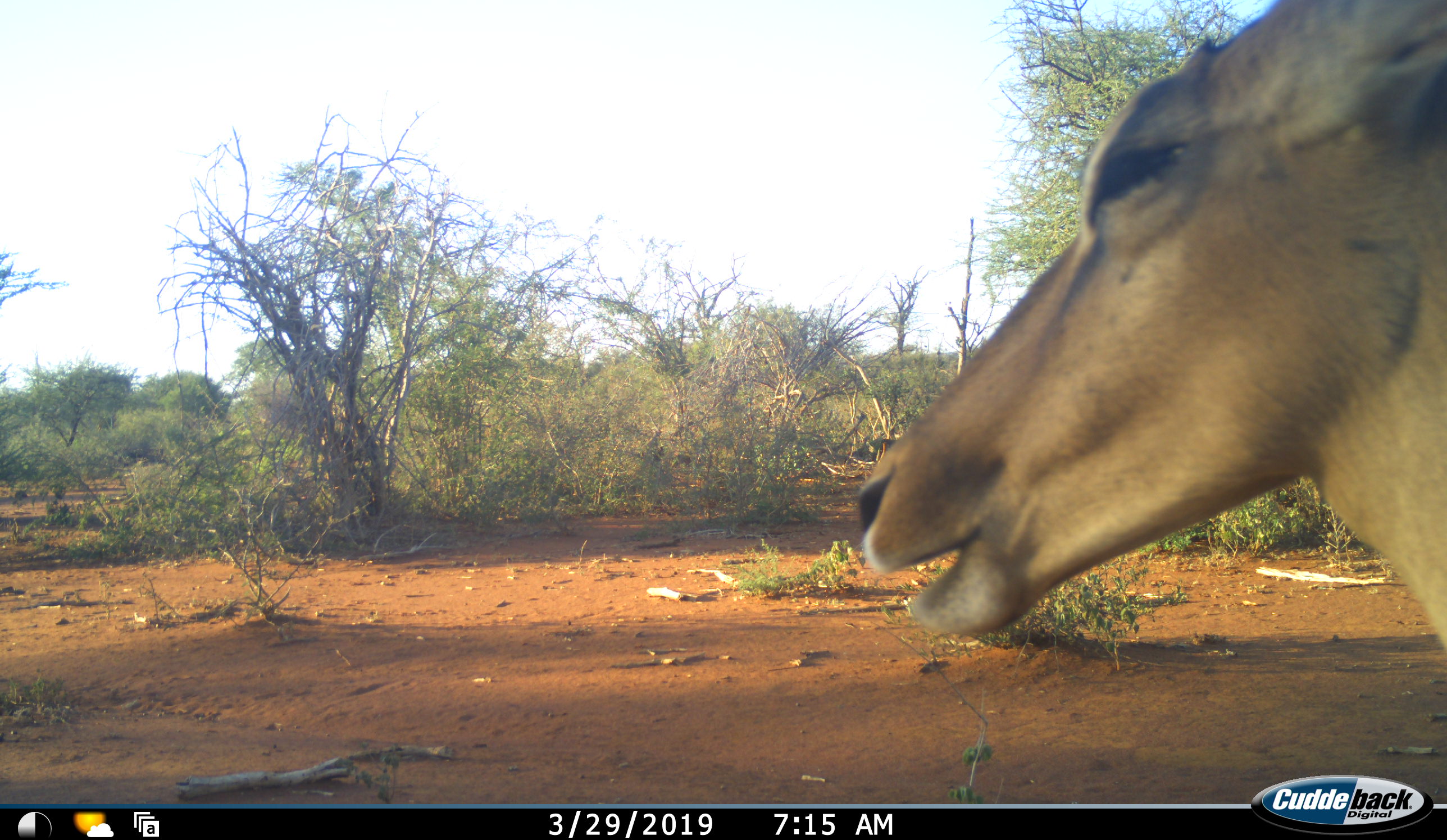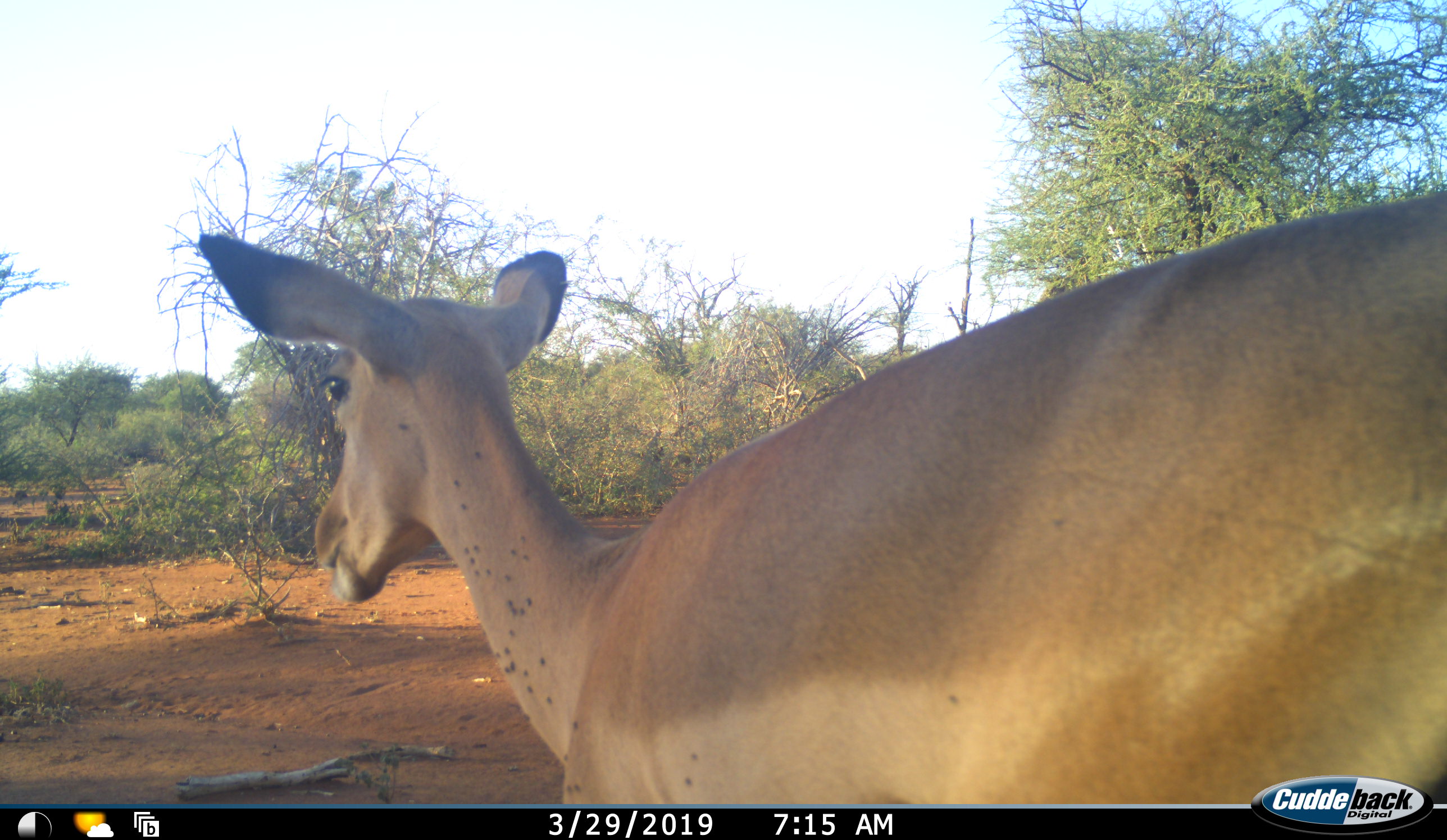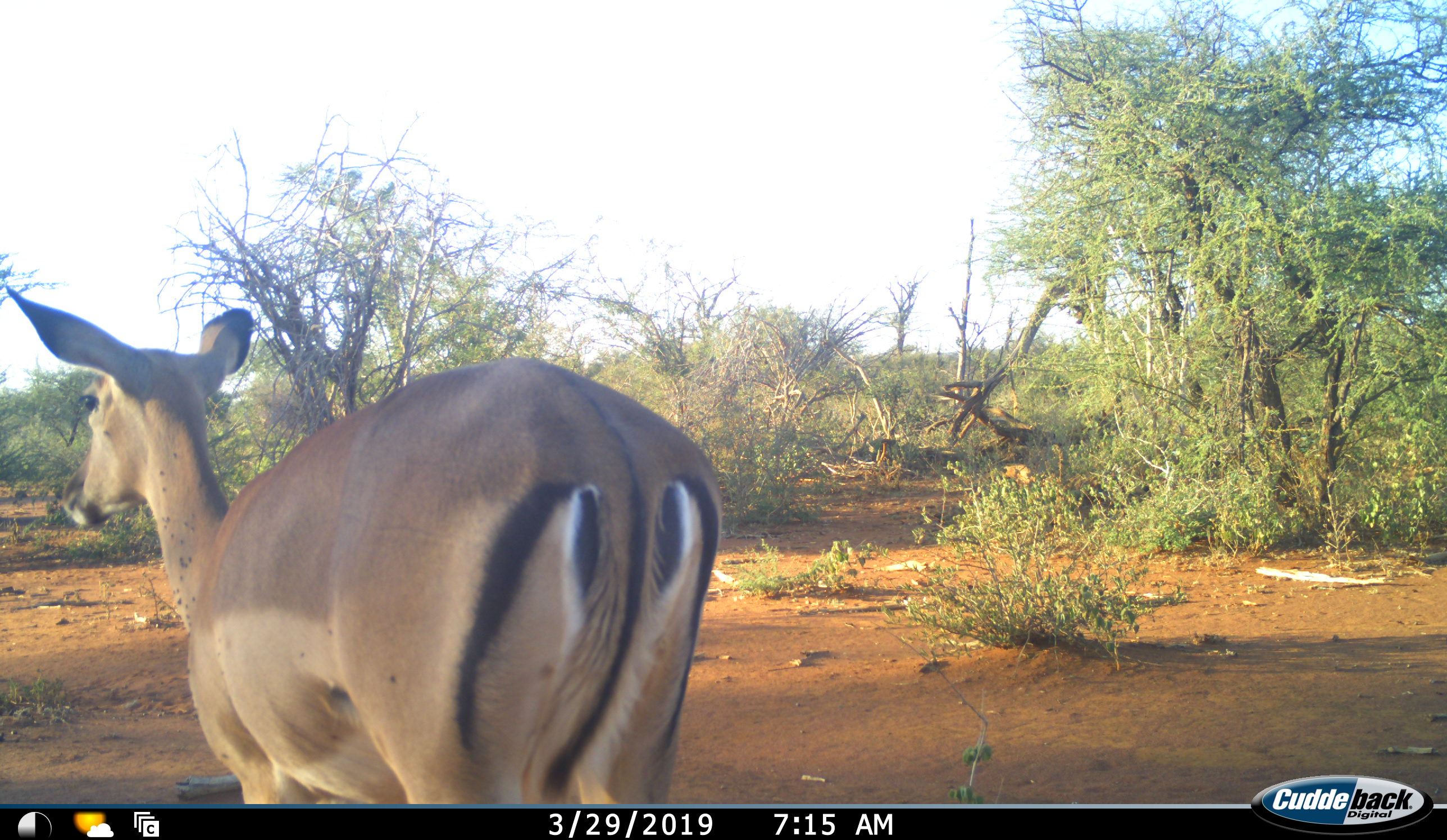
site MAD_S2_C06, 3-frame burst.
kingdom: Animalia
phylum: Chordata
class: Mammalia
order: Artiodactyla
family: Bovidae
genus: Aepyceros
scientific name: Aepyceros melampus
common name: impala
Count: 1.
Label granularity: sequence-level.